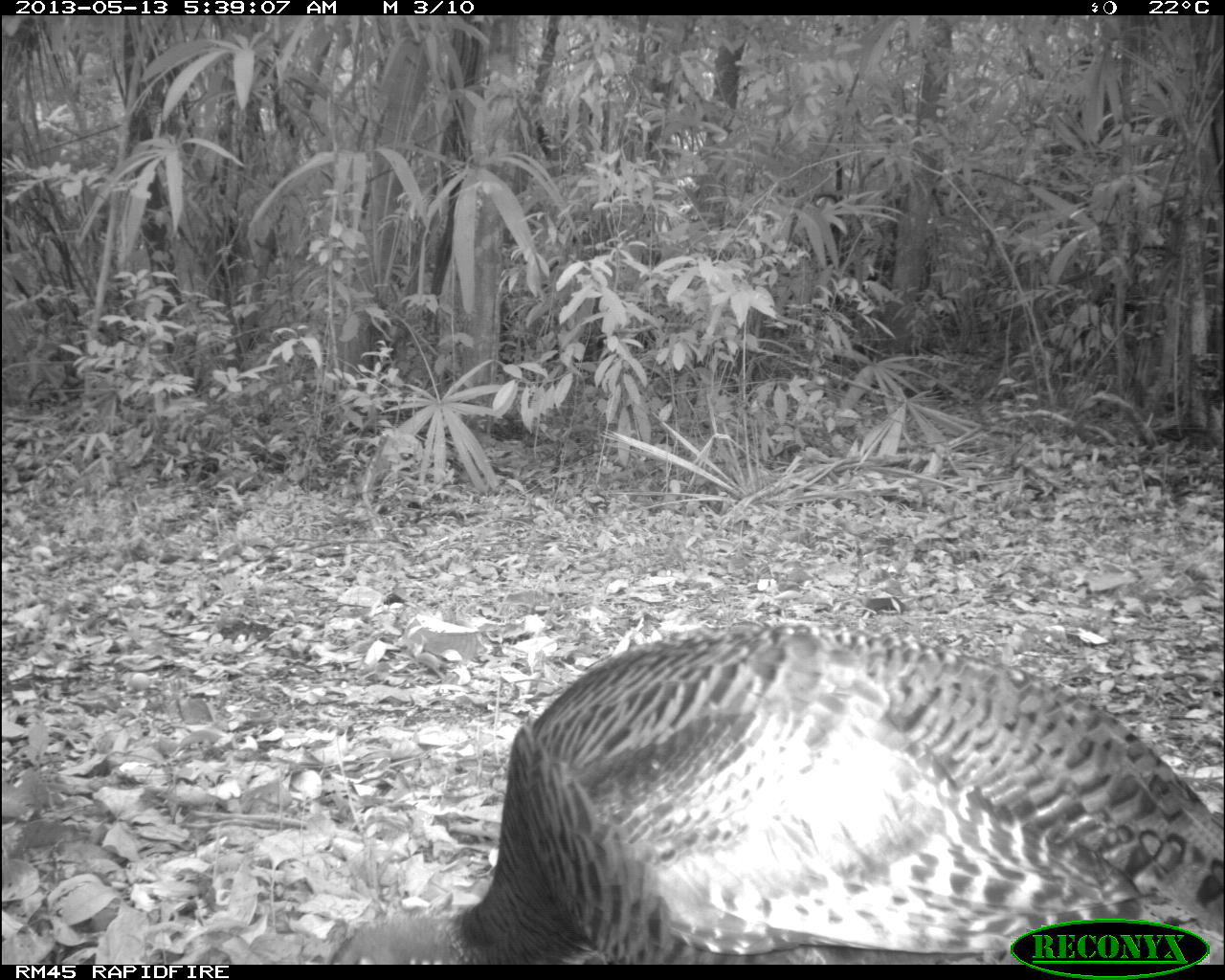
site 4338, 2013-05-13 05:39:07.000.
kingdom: Animalia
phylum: Chordata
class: Aves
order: Galliformes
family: Phasianidae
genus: Meleagris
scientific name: Meleagris ocellata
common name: ocellated turkey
Meleagris ocellata (ocellated turkey), count 1, sex female.